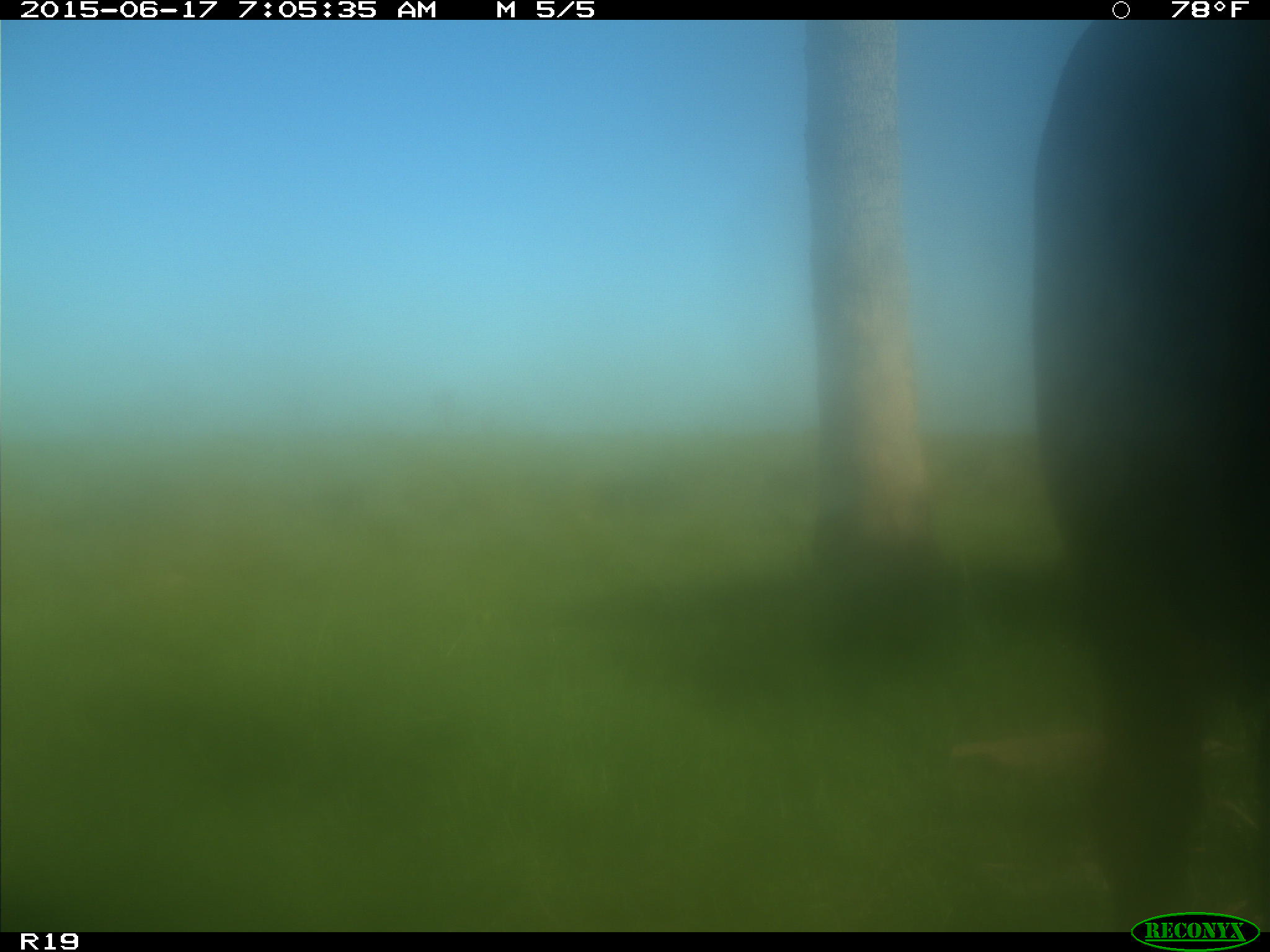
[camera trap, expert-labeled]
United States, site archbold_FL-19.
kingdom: Animalia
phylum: Chordata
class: Mammalia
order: Artiodactyla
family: Bovidae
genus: Bos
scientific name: Bos taurus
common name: domestic cow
Bos taurus (domestic cow).